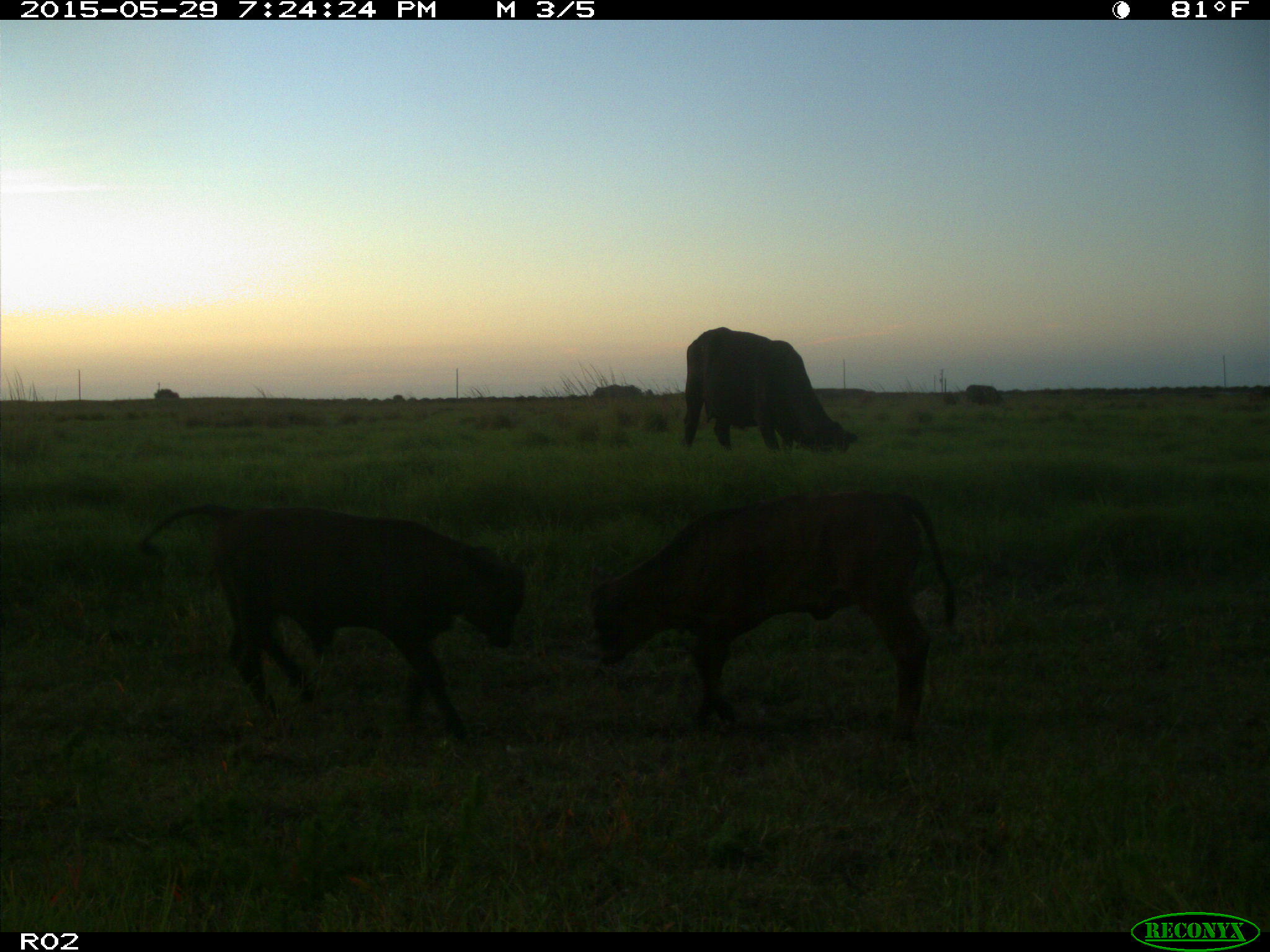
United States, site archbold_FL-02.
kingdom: Animalia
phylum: Chordata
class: Mammalia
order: Artiodactyla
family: Bovidae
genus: Bos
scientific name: Bos taurus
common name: domestic cow